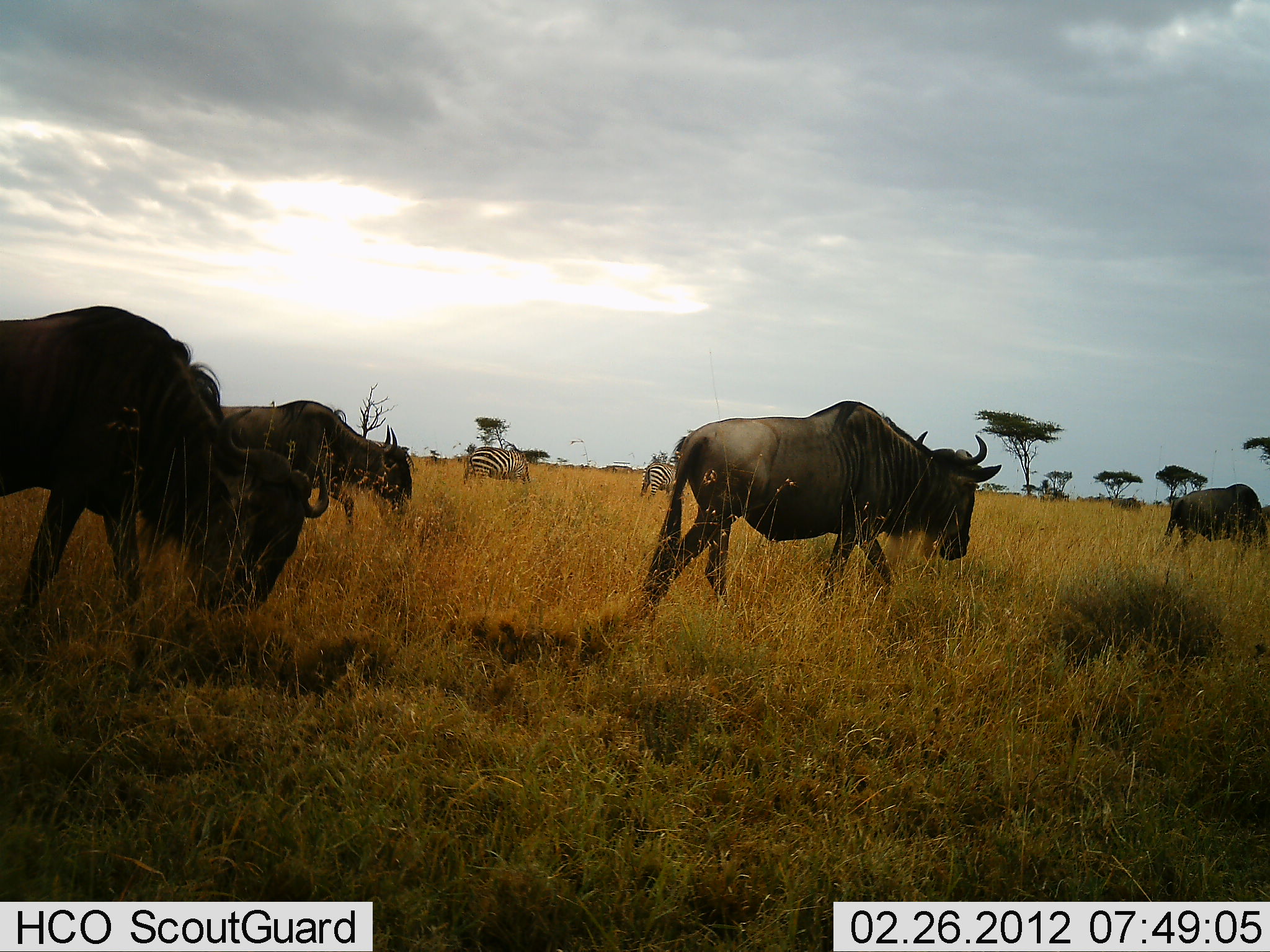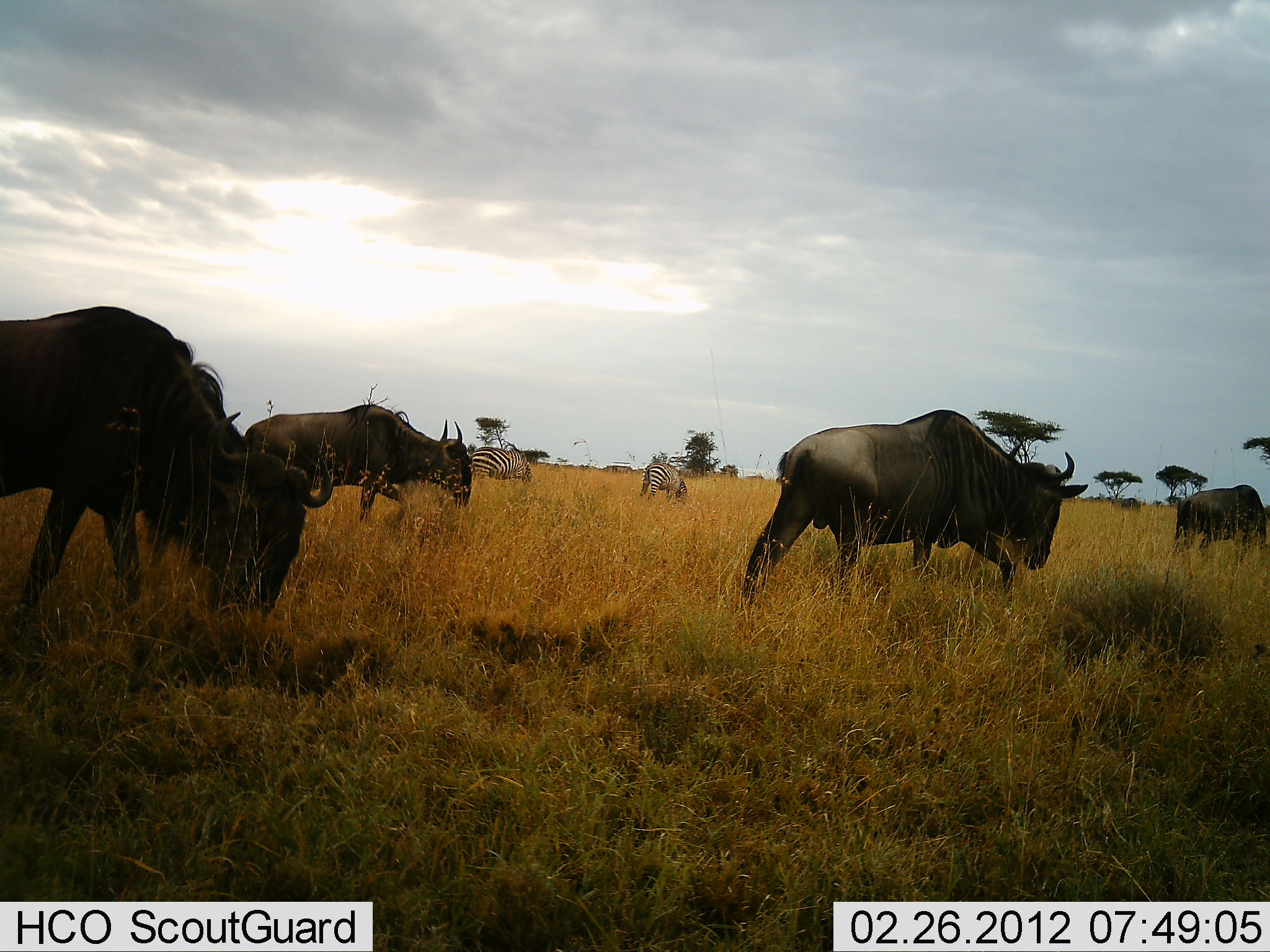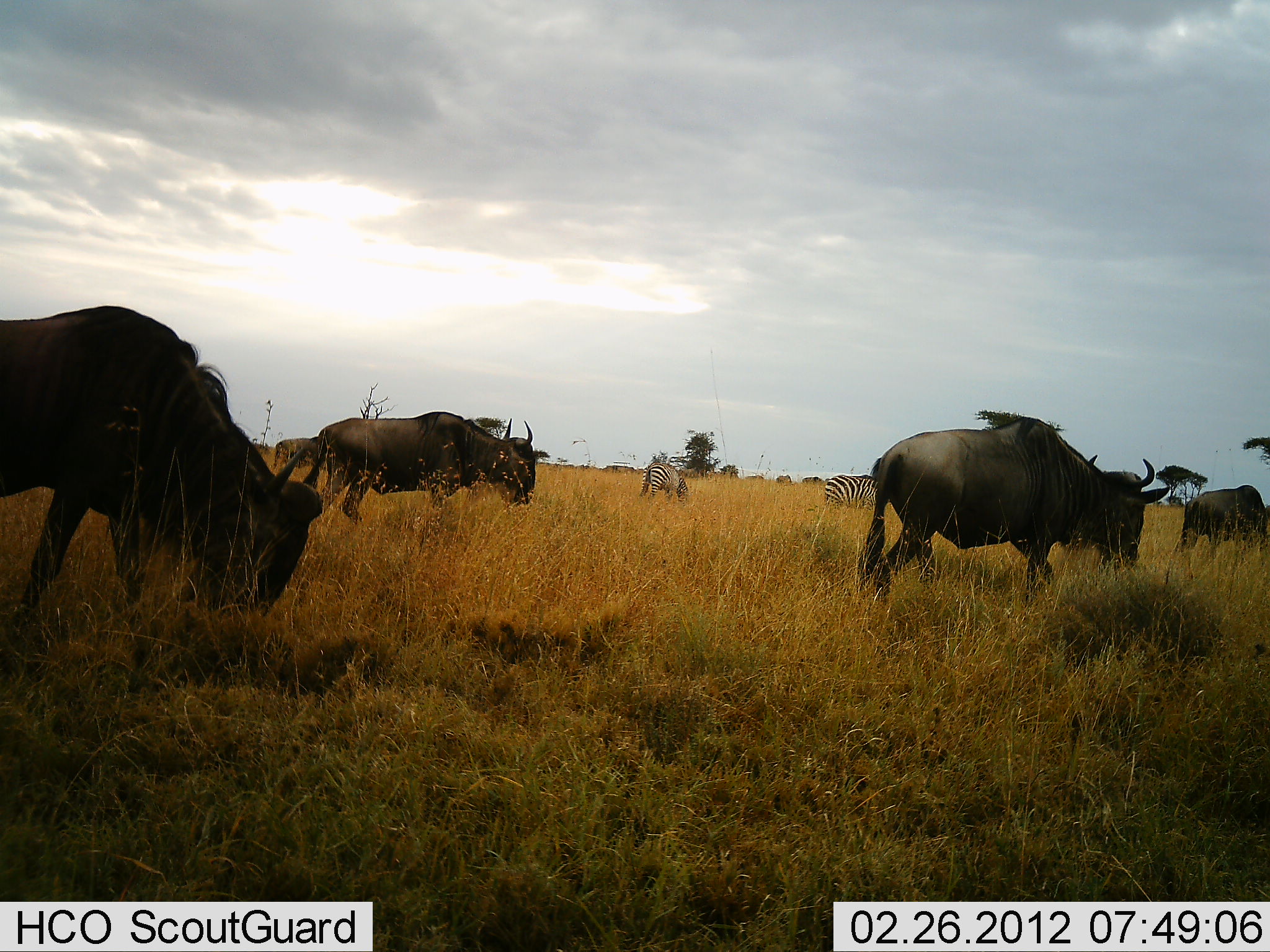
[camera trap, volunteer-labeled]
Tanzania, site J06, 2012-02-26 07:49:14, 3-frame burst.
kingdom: Animalia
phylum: Chordata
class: Mammalia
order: Artiodactyla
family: Bovidae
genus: Connochaetes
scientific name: Connochaetes taurinus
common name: blue wildebeest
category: wildebeest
Wildebeest (blue wildebeest) (Connochaetes taurinus), count 4. Behavior (volunteer vote fractions): standing 21%, resting 3%, moving 85%, interacting 0%. Young present (vote fraction): 0%. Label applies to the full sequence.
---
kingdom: Animalia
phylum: Chordata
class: Mammalia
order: Perissodactyla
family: Equidae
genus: Equus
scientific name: Equus quagga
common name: plains zebra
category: zebra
Zebra (plains zebra) (Equus quagga), count 3. Behavior (volunteer vote fractions): standing 35%, resting 0%, moving 19%, interacting 0%. Young present (vote fraction): 0%. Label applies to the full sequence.